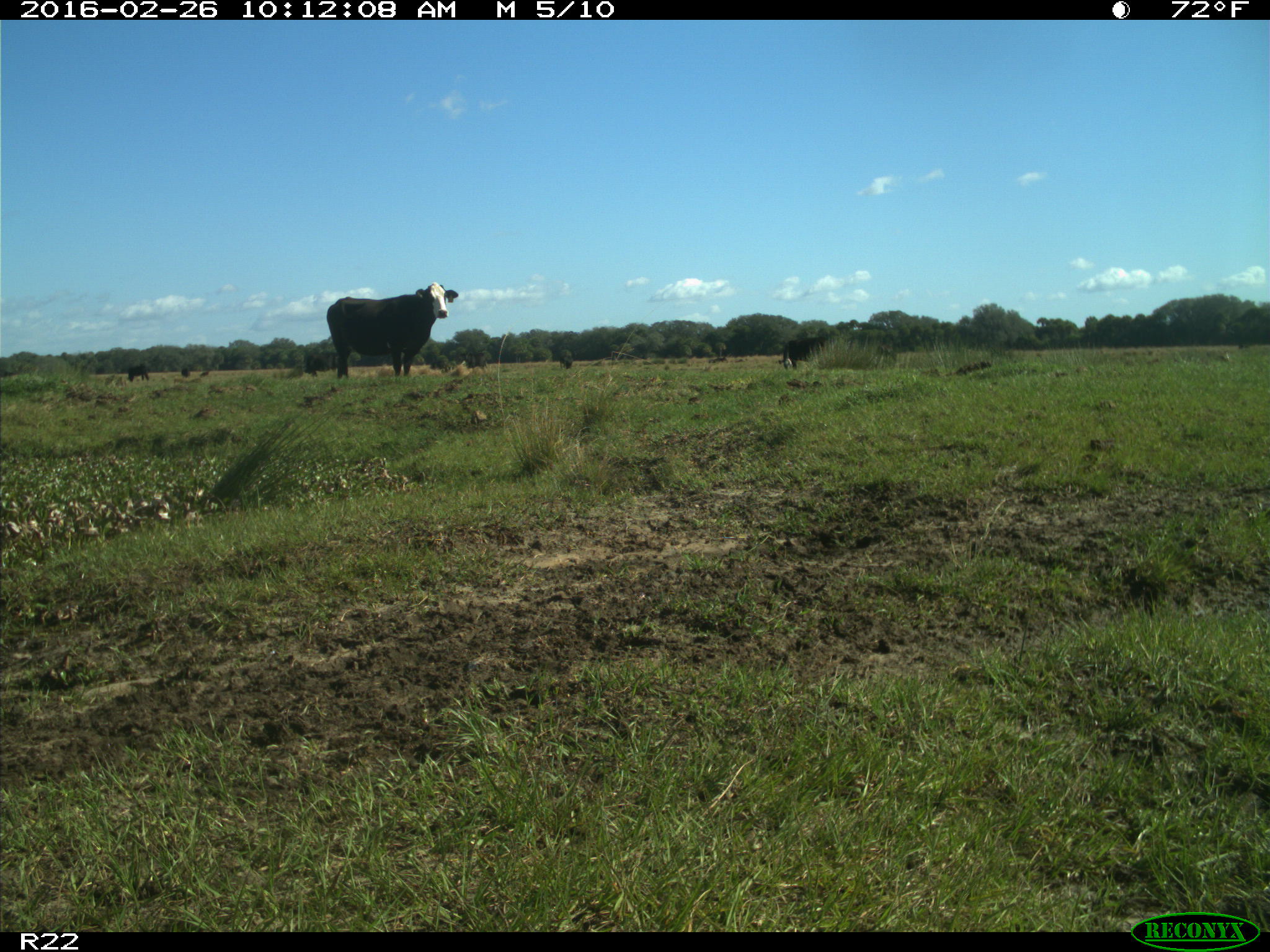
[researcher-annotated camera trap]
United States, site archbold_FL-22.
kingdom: Animalia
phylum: Chordata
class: Mammalia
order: Artiodactyla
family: Bovidae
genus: Bos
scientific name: Bos taurus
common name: domestic cow